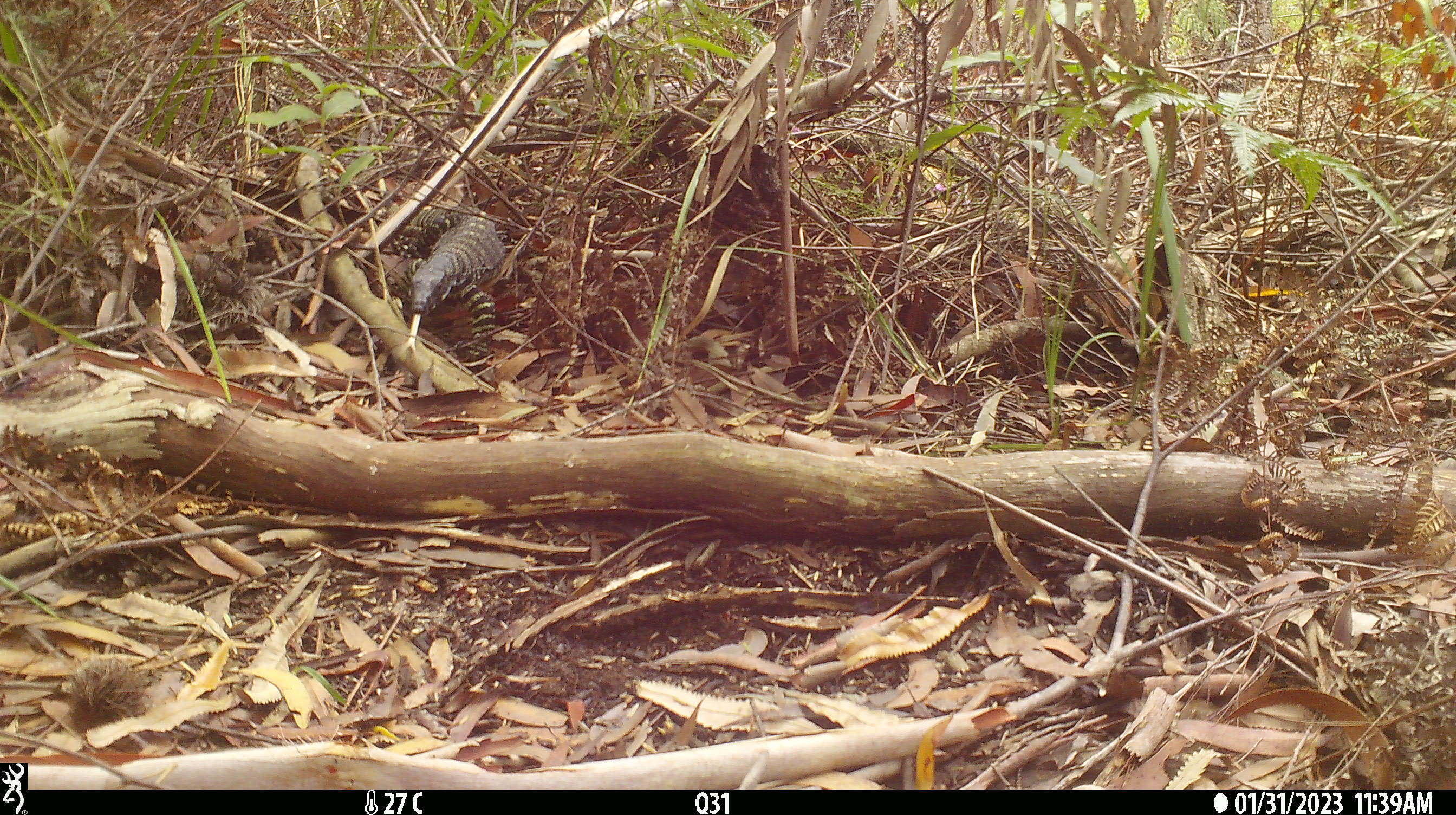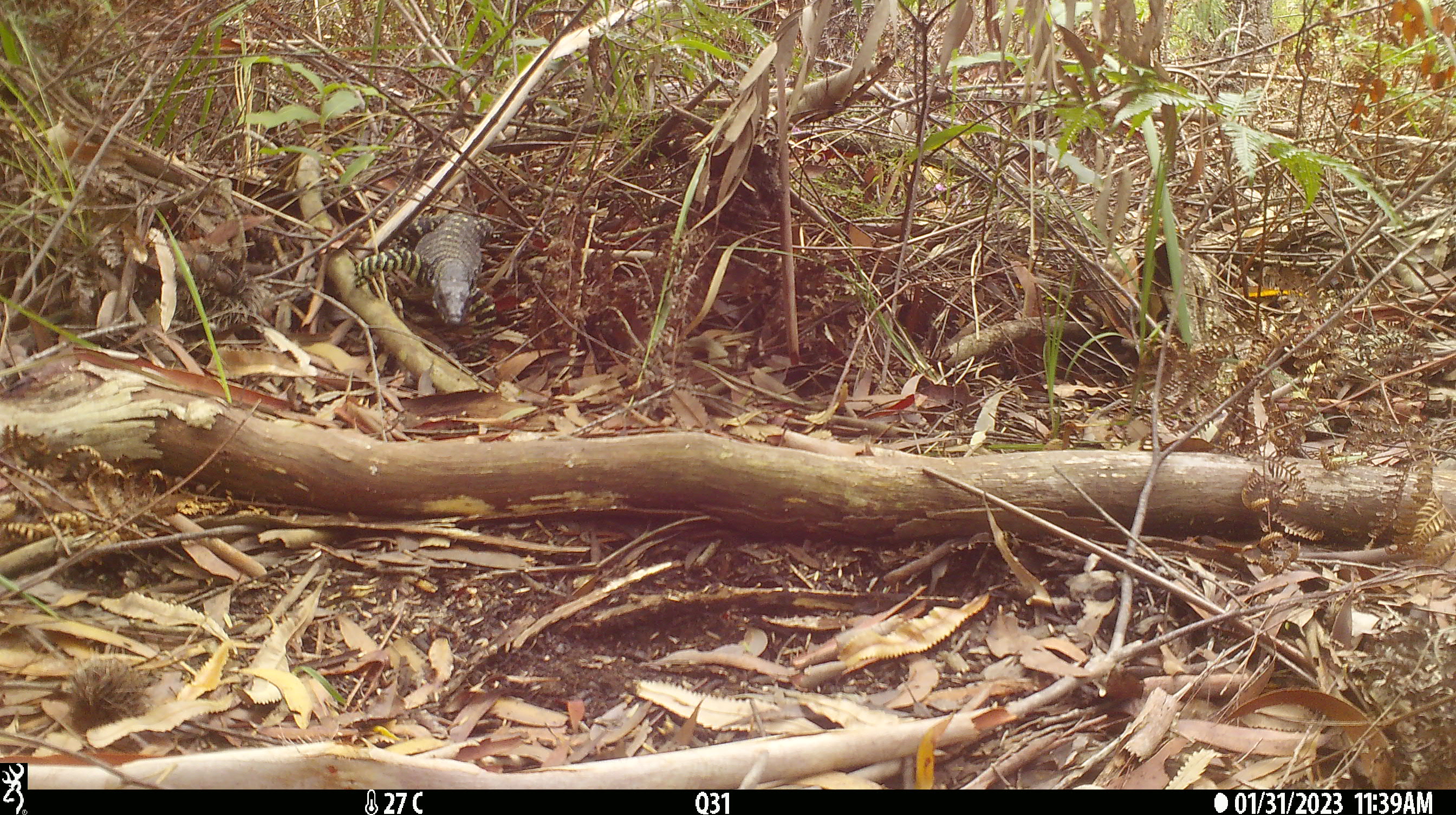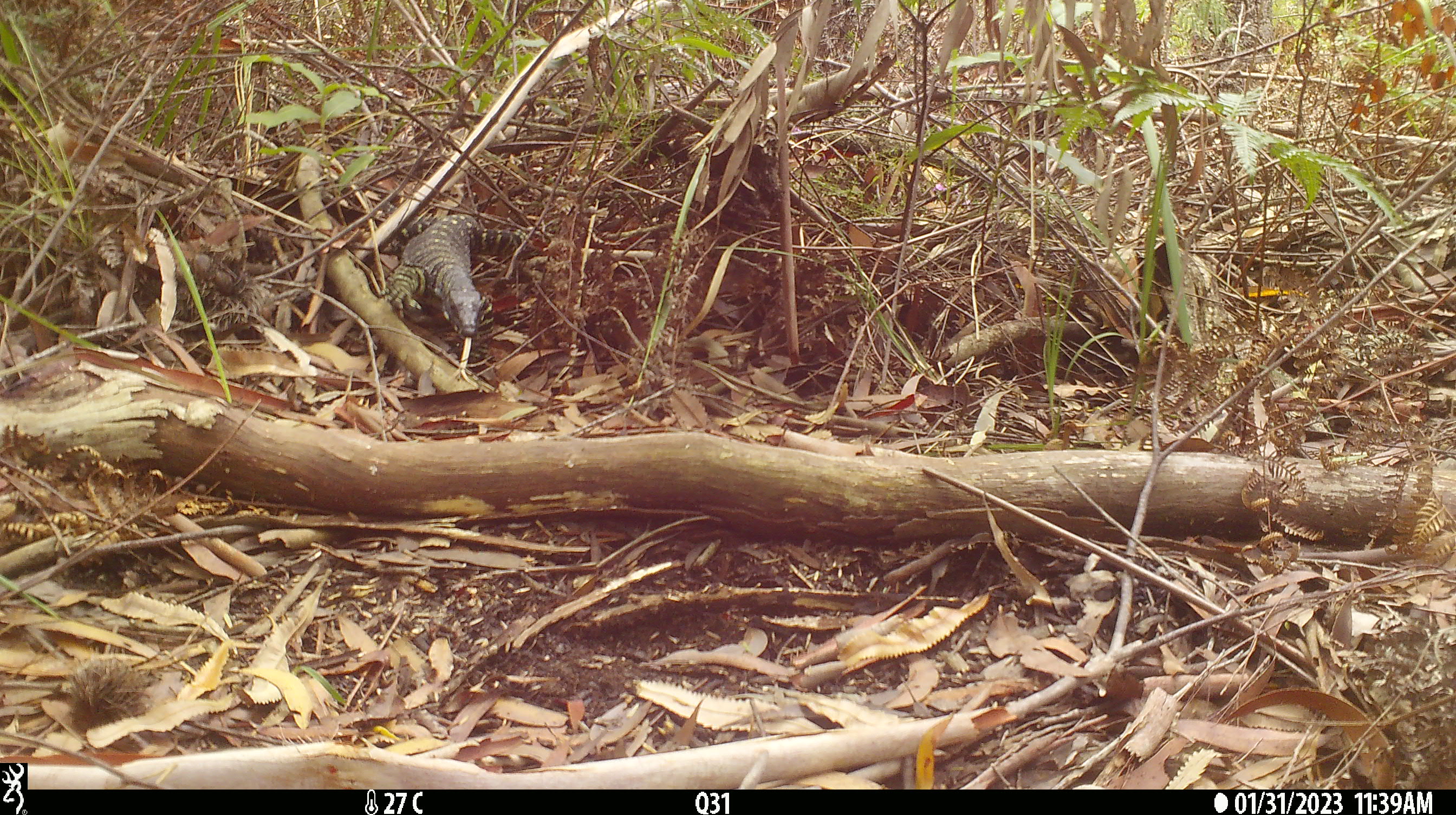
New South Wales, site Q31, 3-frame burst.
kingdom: Animalia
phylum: Chordata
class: Reptilia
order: Squamata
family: Varanidae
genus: Varanus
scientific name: Varanus varius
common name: lace monitor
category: goanna